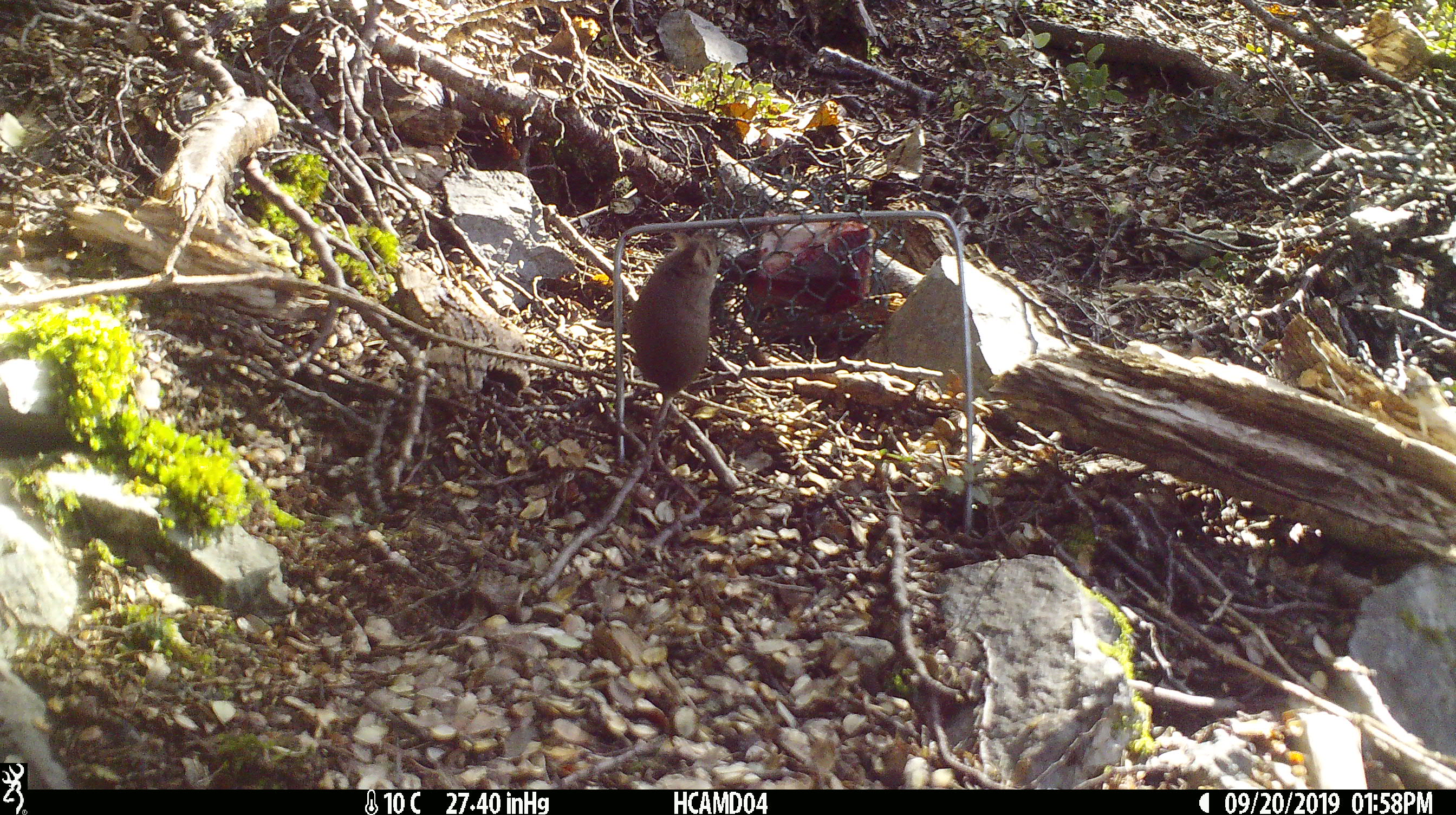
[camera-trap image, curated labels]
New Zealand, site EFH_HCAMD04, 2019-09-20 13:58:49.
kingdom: Animalia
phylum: Chordata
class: Mammalia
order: Rodentia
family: Muridae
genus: Mus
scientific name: Mus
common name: mouse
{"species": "mouse (Mus)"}